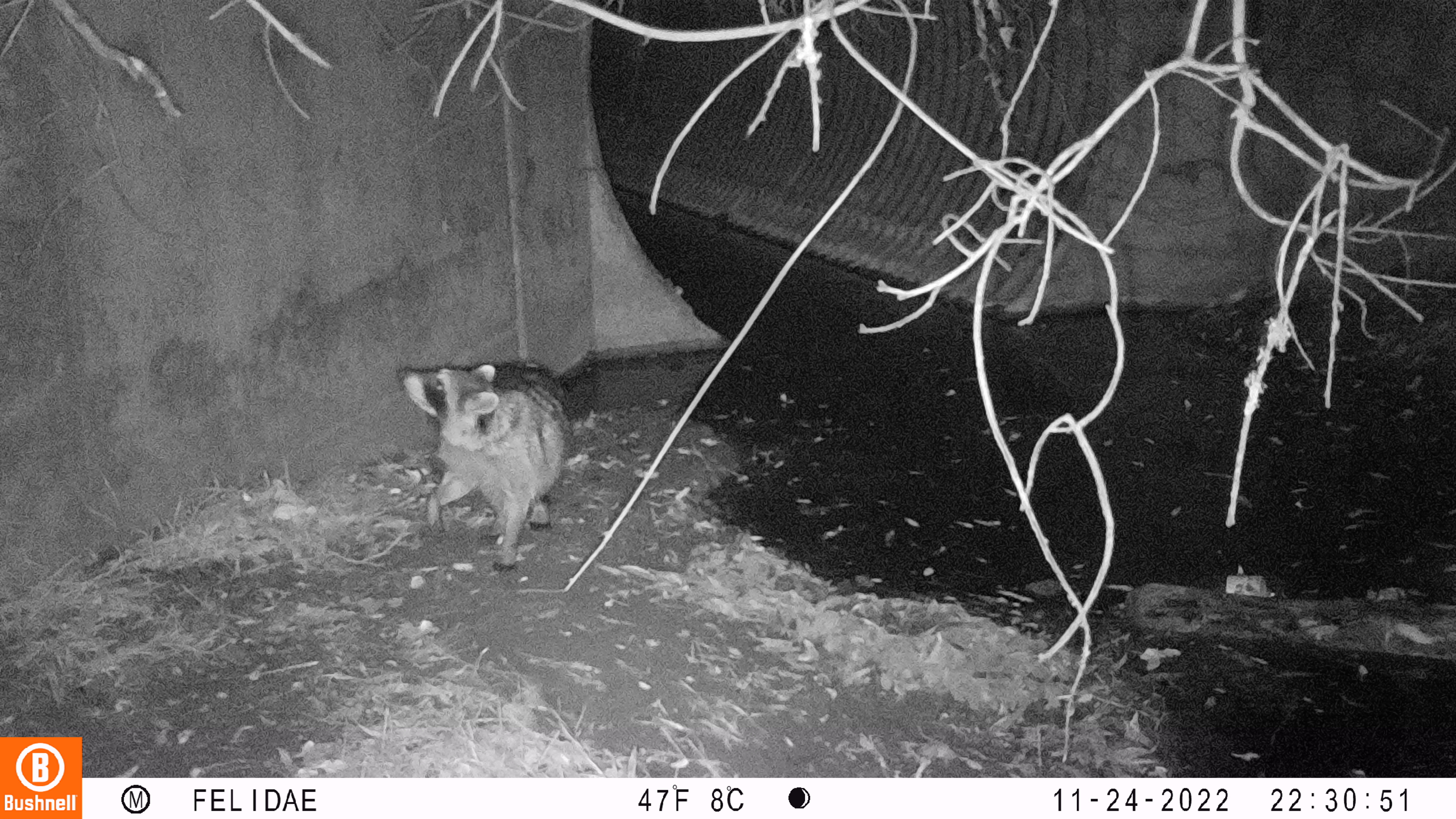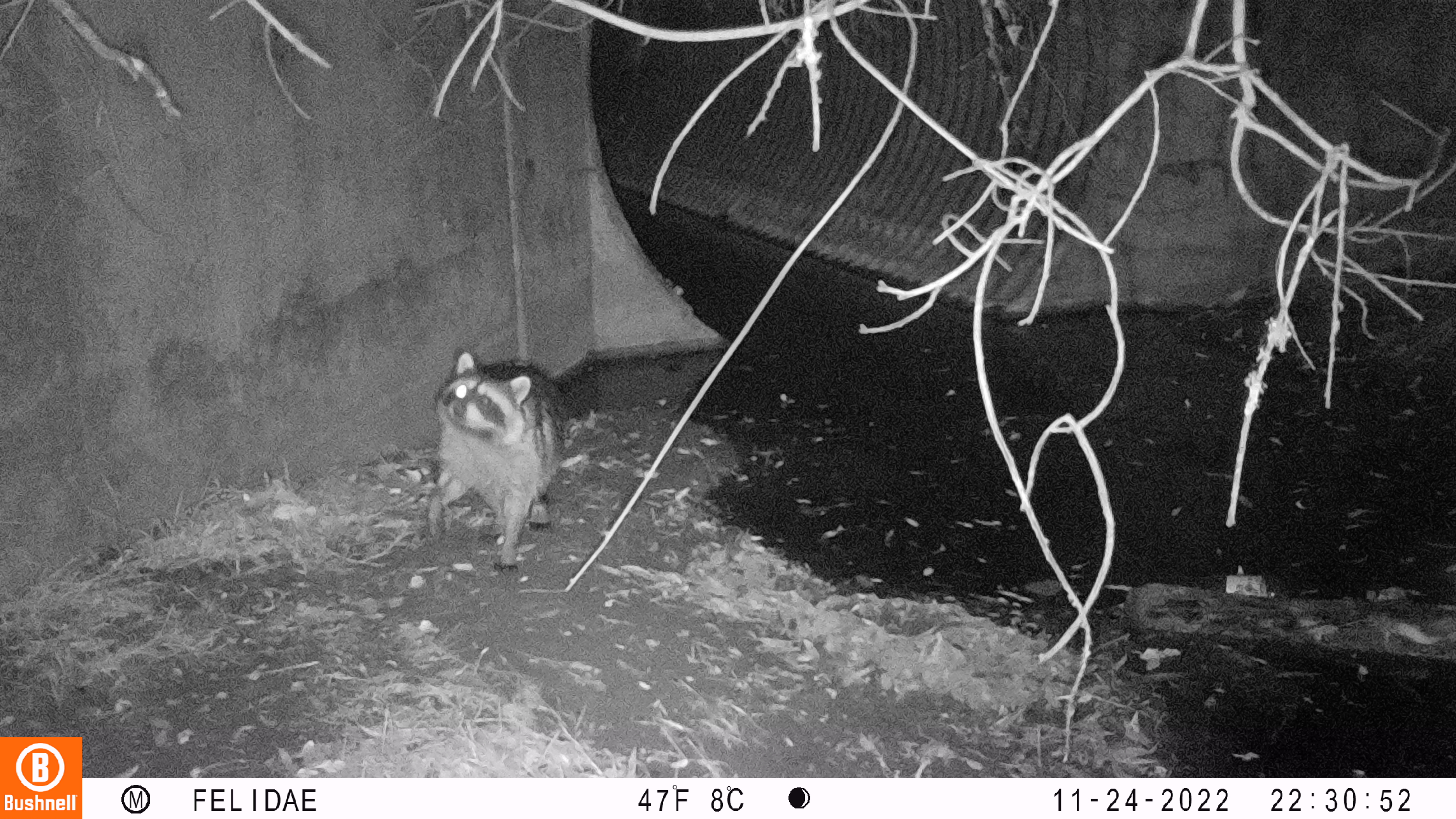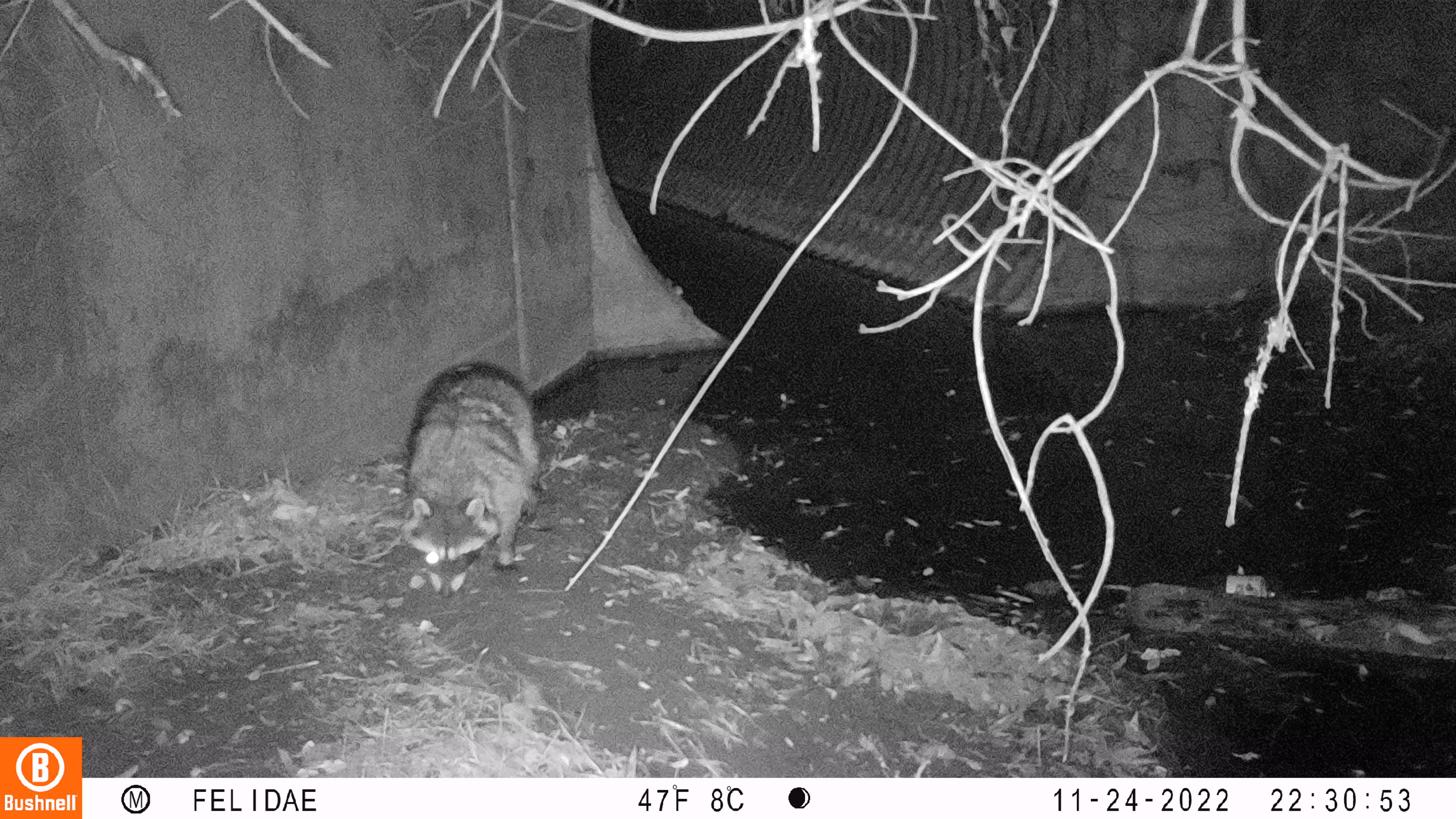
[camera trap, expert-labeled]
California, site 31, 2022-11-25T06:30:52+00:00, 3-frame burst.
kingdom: Animalia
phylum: Chordata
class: Mammalia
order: Carnivora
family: Procyonidae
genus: Procyon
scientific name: Procyon lotor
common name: raccoon